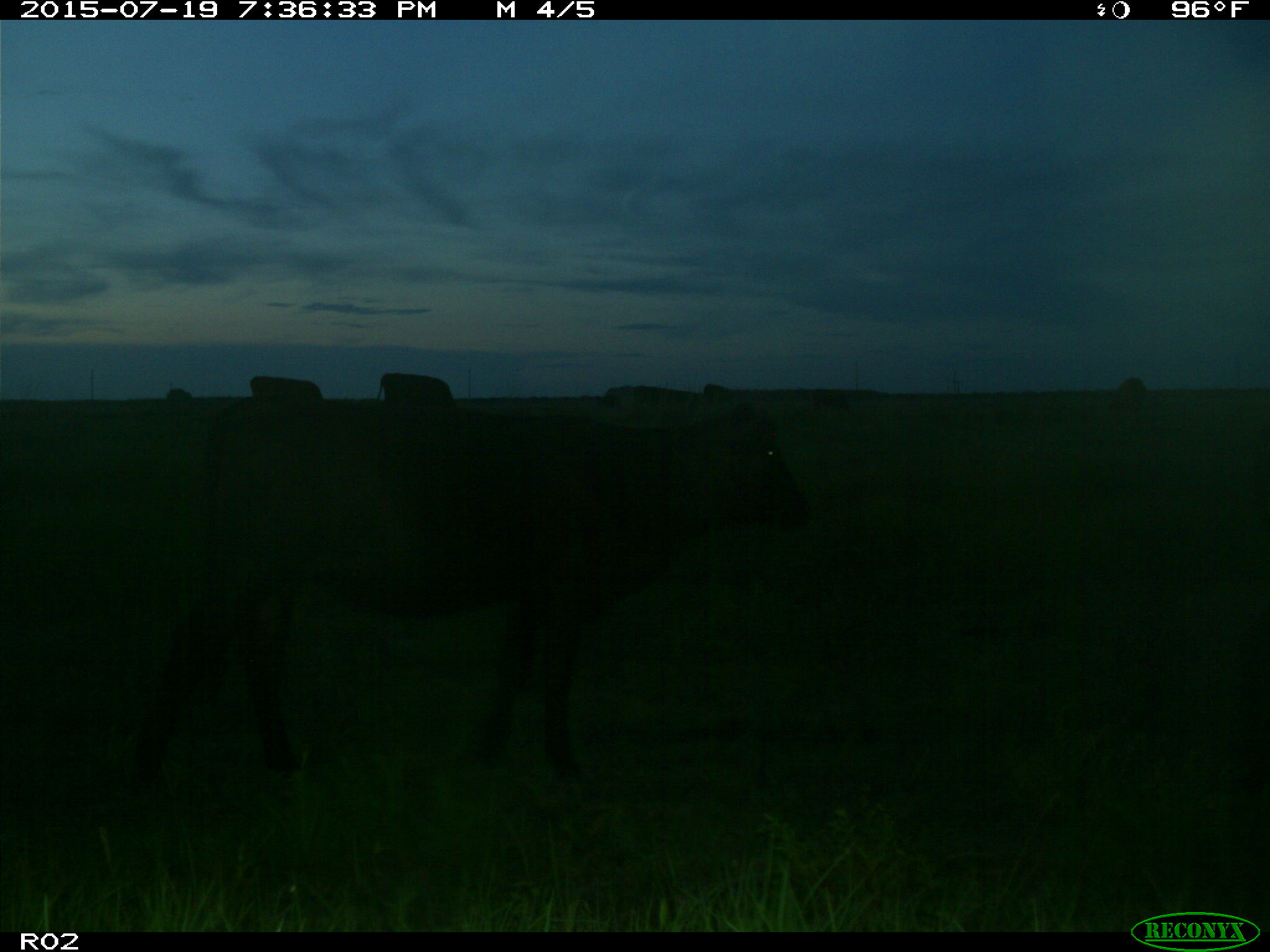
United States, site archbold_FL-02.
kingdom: Animalia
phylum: Chordata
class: Mammalia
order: Artiodactyla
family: Bovidae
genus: Bos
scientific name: Bos taurus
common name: domestic cow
Bos taurus (domestic cow).